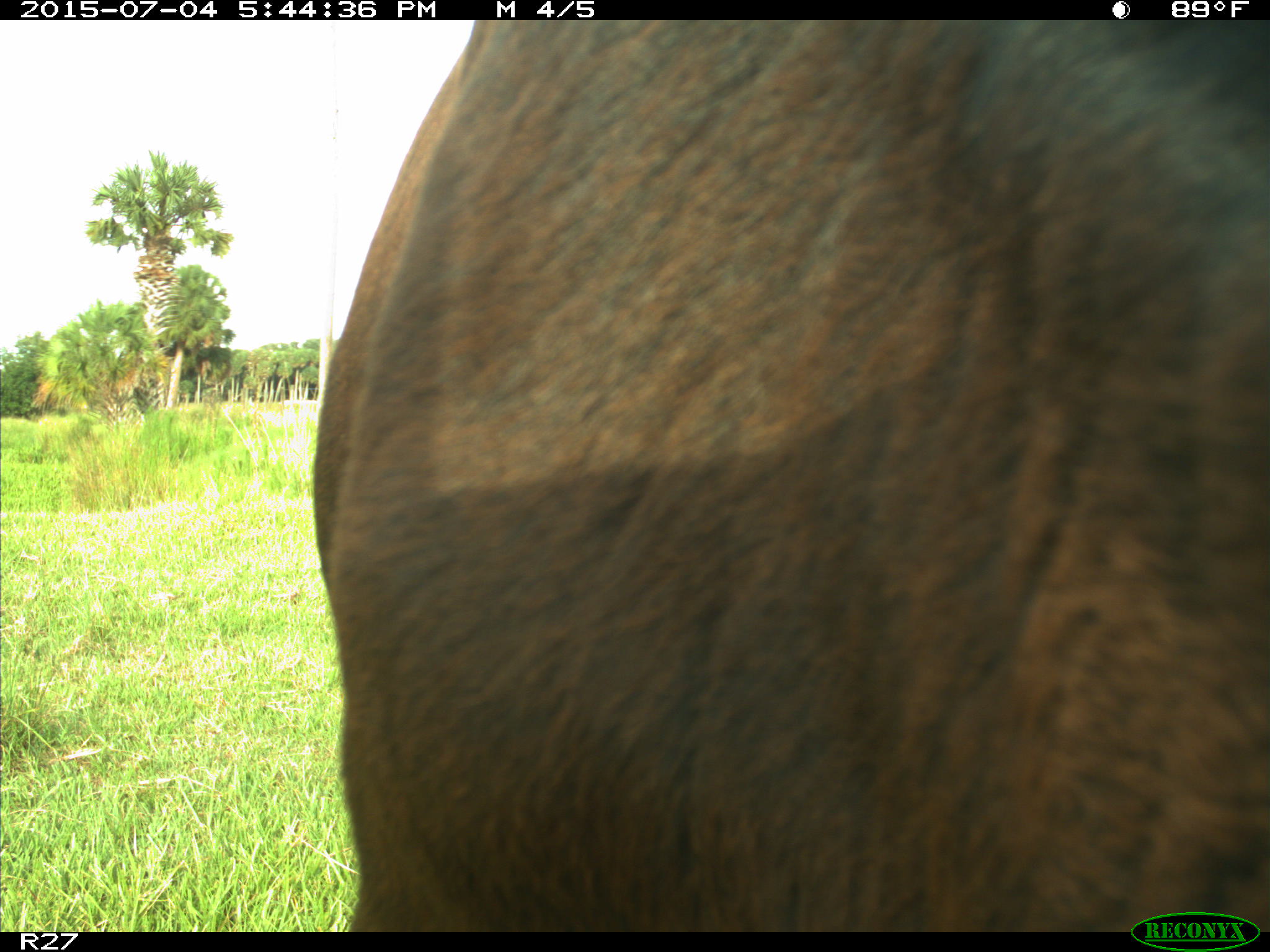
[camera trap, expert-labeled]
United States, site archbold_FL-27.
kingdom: Animalia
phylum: Chordata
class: Mammalia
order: Artiodactyla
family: Bovidae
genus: Bos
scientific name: Bos taurus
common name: domestic cow